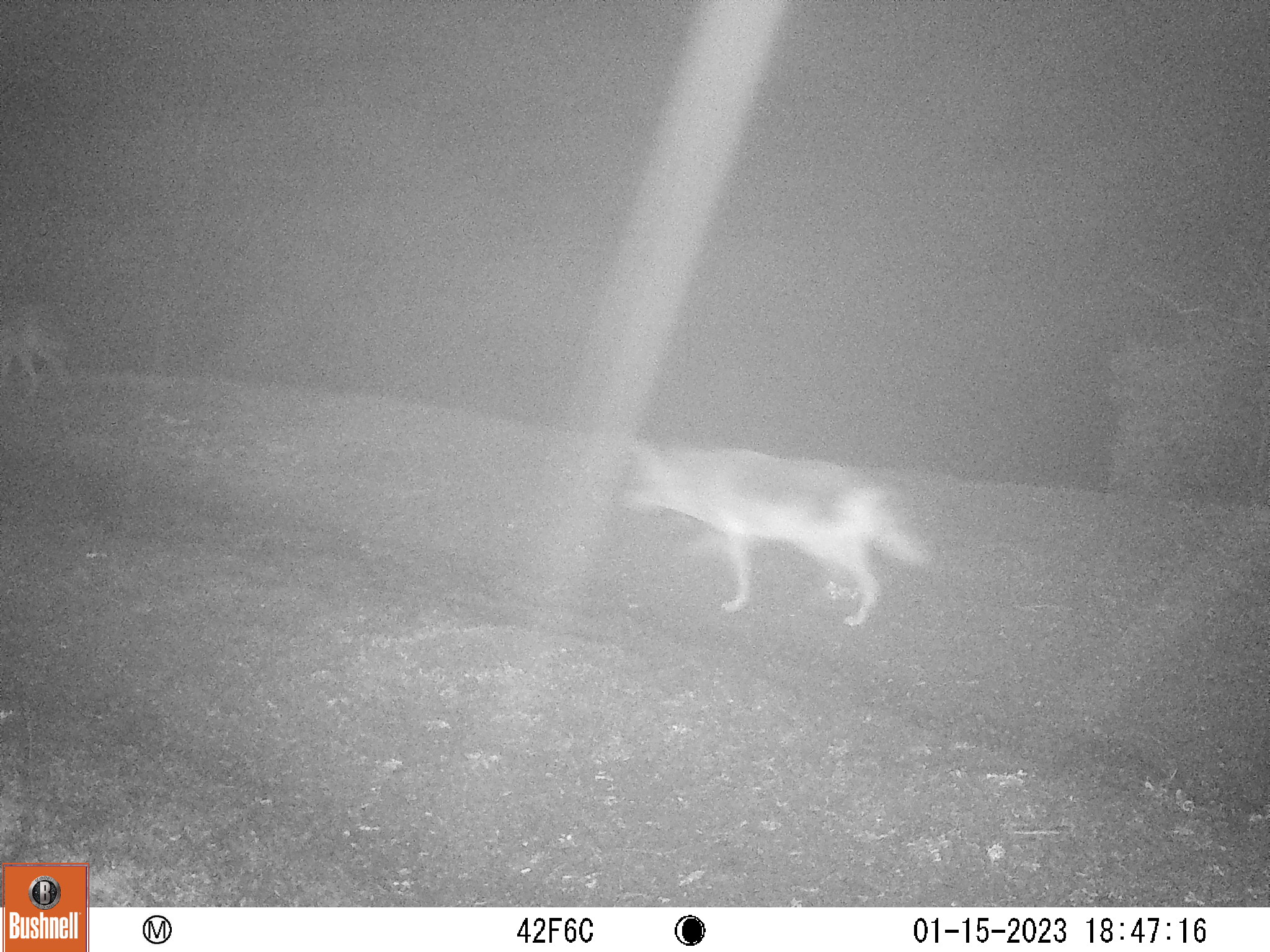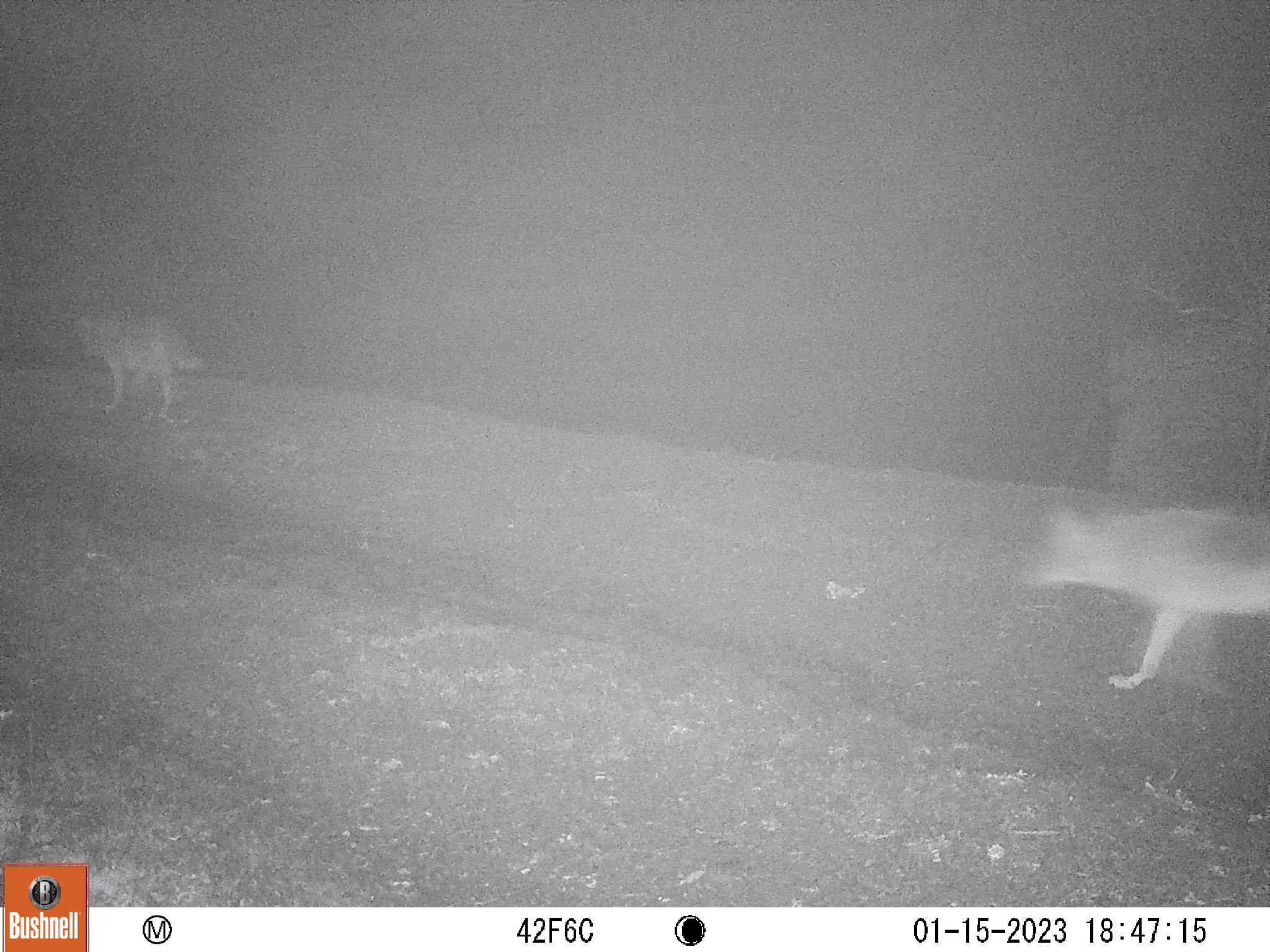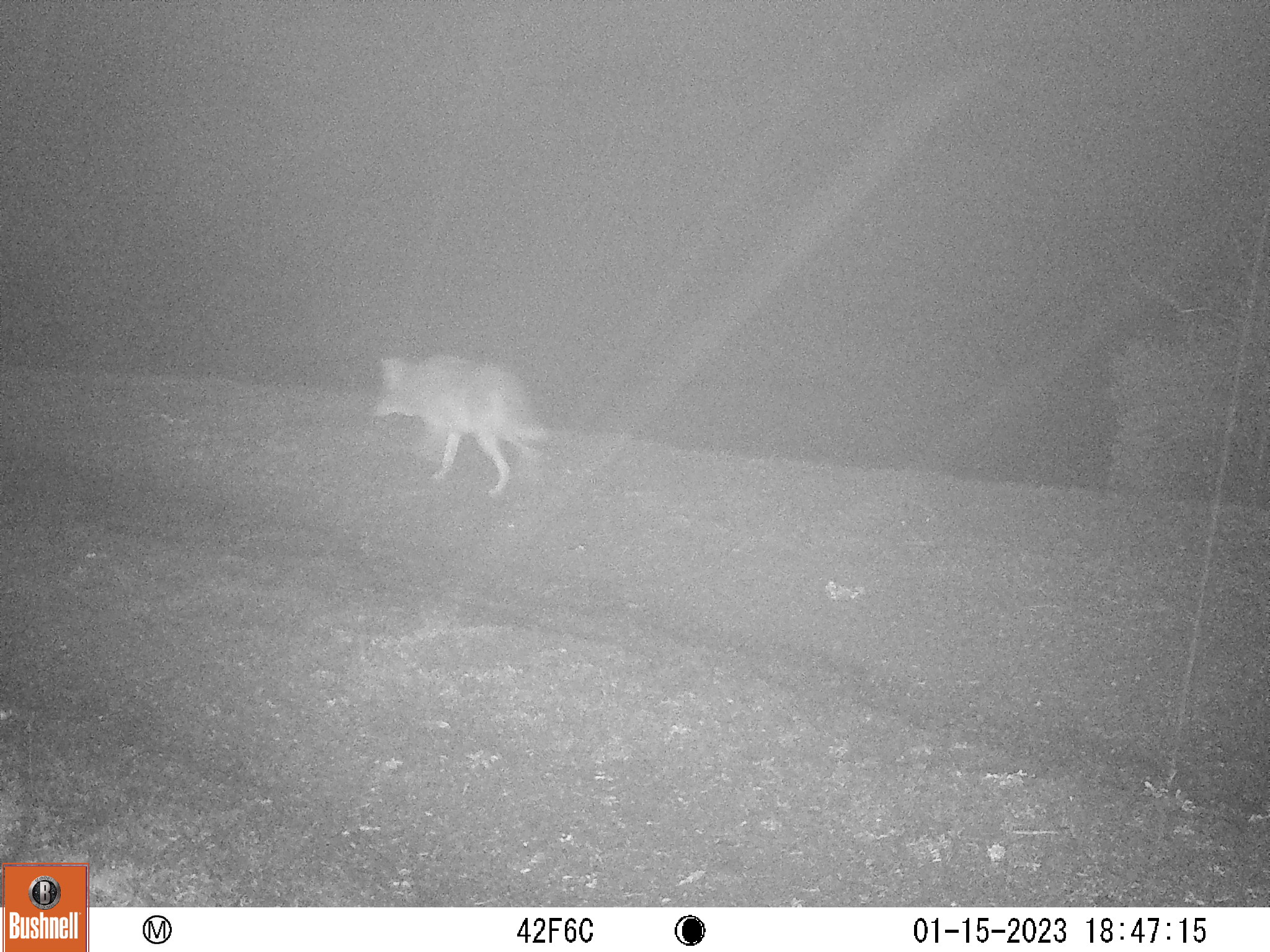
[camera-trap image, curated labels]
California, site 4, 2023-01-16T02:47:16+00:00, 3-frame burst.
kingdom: Animalia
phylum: Chordata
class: Mammalia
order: Carnivora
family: Canidae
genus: Canis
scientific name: Canis latrans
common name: coyote